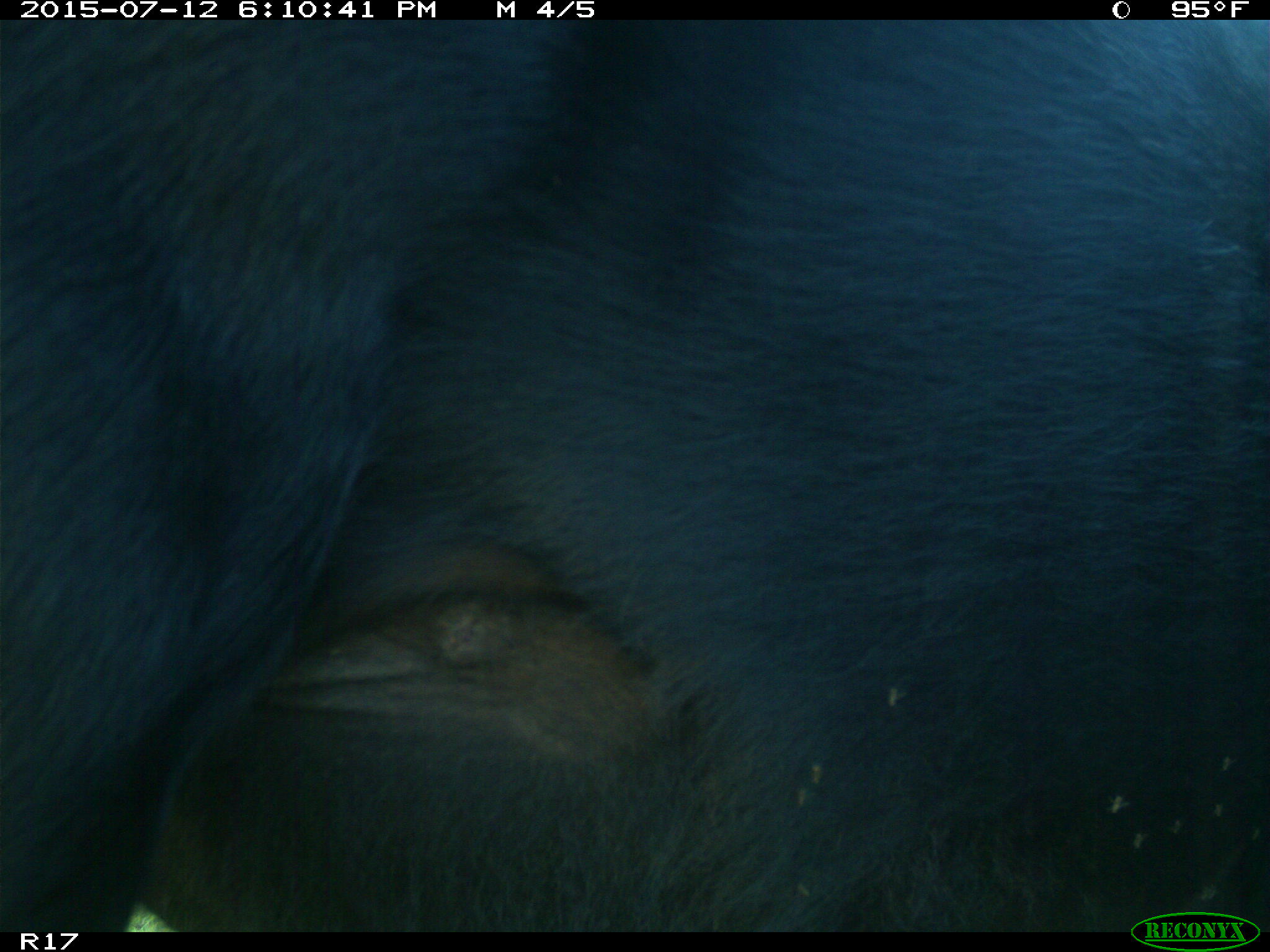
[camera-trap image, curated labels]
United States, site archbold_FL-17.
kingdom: Animalia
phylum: Chordata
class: Mammalia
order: Artiodactyla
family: Bovidae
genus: Bos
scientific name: Bos taurus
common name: domestic cow